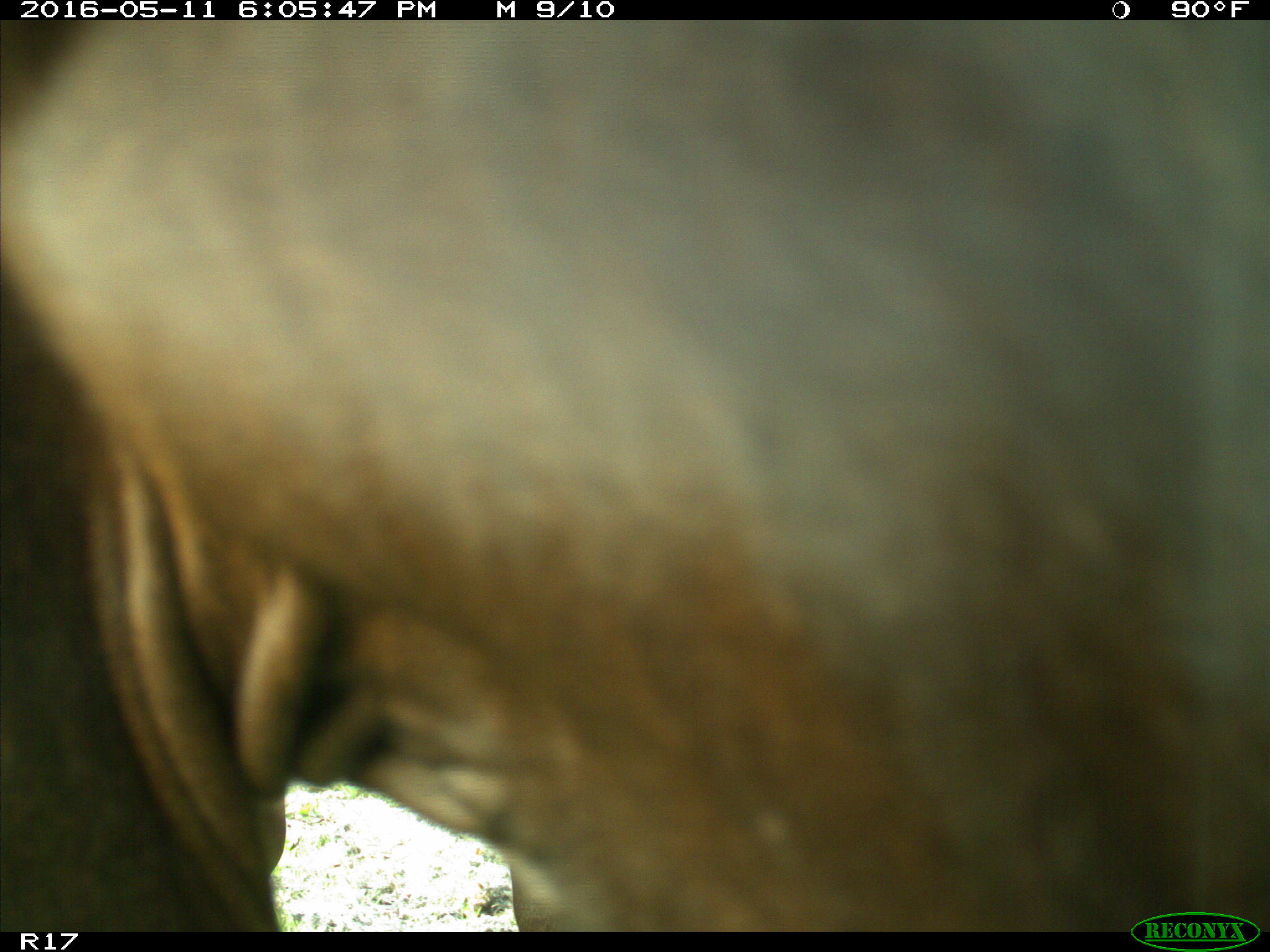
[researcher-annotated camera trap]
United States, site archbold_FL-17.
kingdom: Animalia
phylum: Chordata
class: Mammalia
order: Artiodactyla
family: Bovidae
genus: Bos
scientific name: Bos taurus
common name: domestic cow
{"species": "Bos taurus (domestic cow)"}